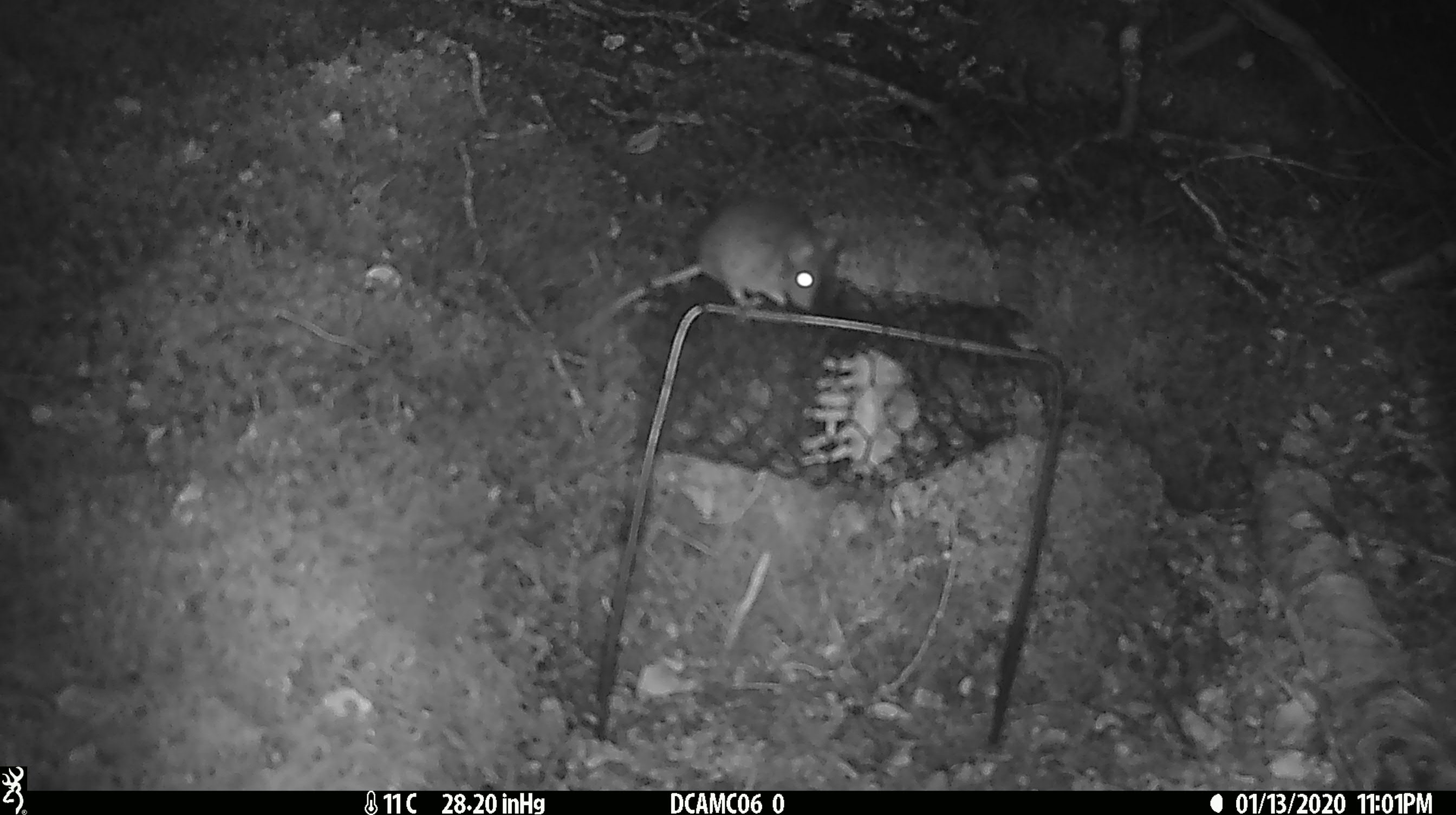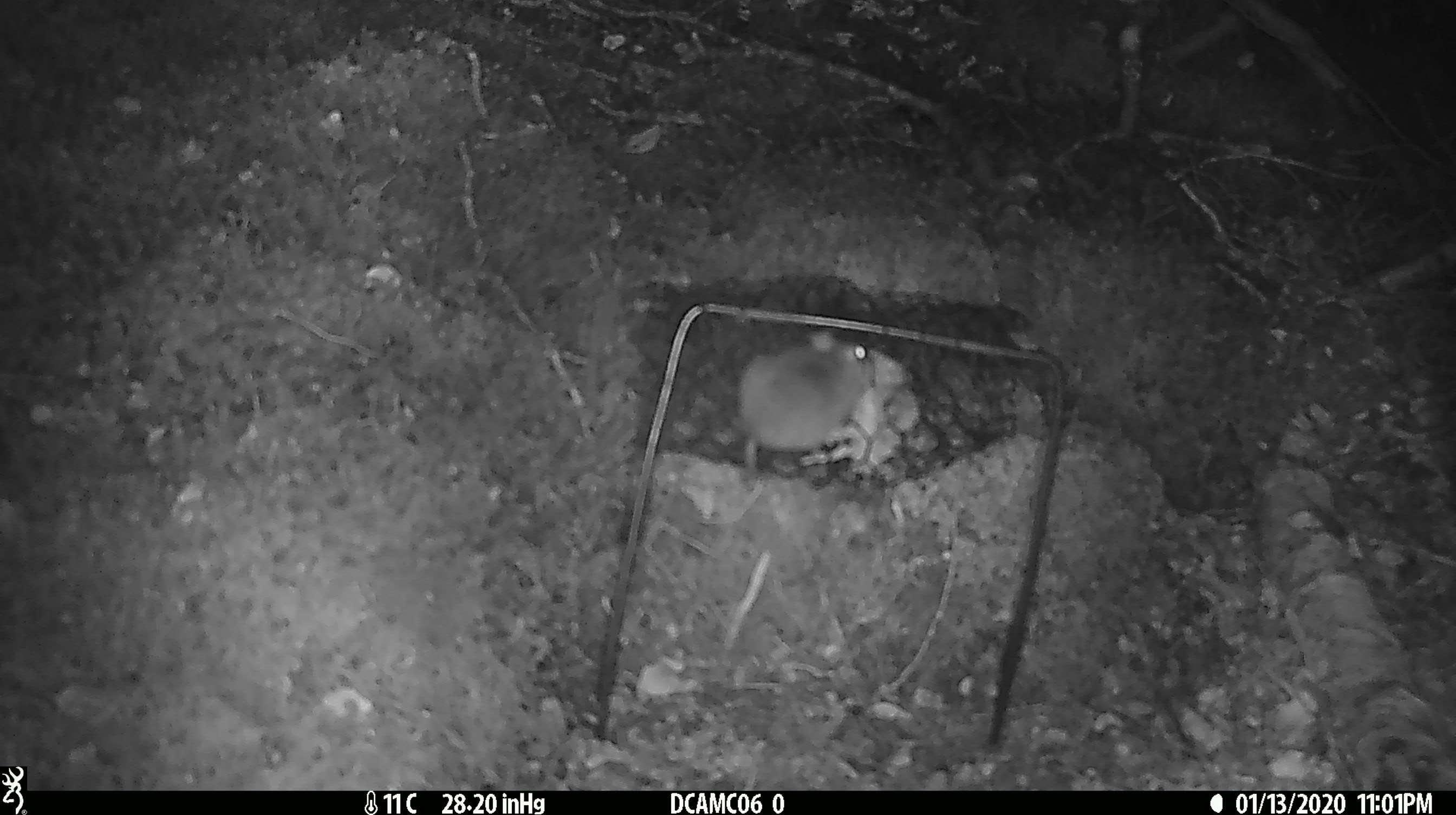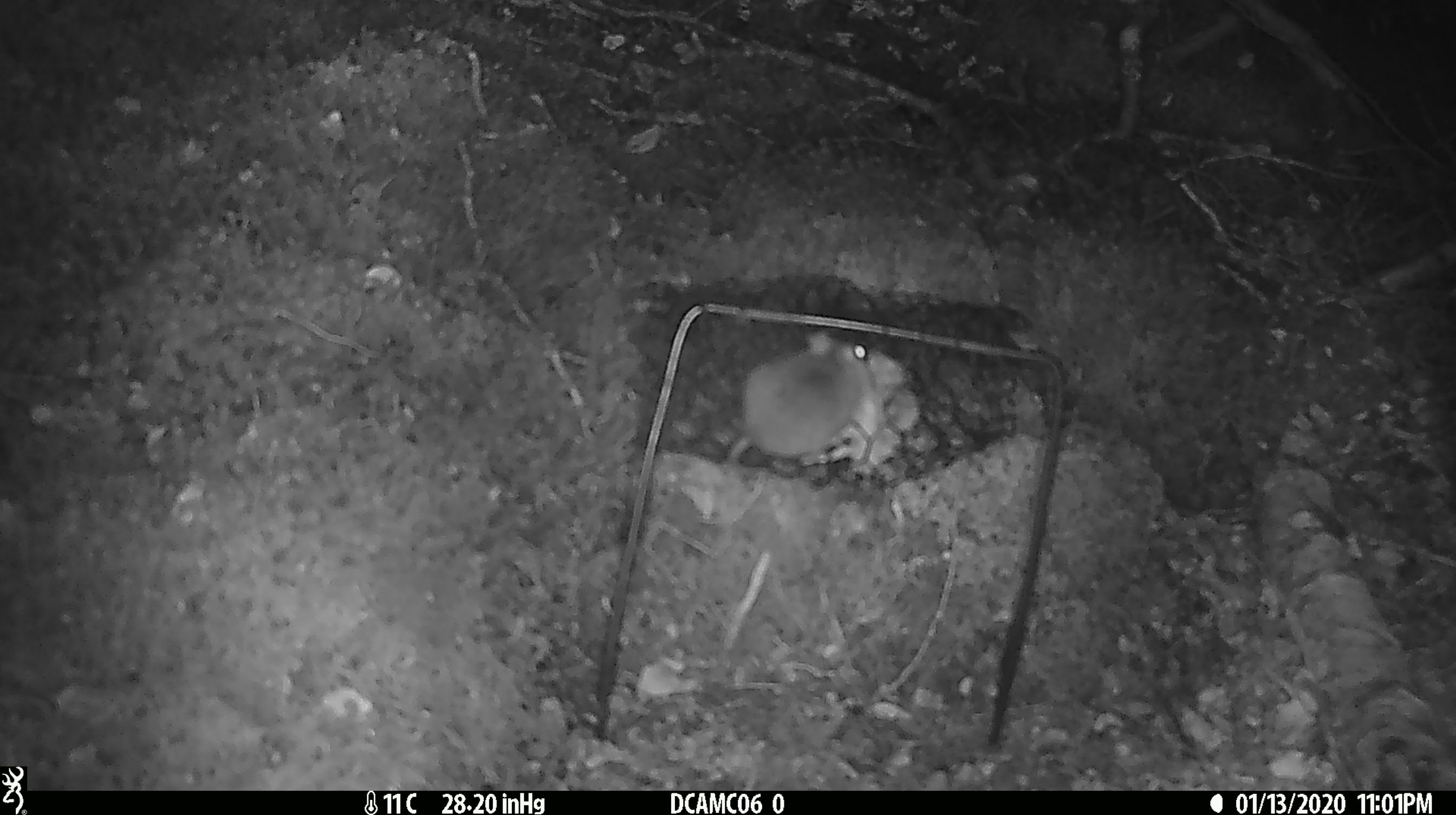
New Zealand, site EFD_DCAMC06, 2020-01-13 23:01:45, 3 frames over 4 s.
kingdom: Animalia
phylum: Chordata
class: Mammalia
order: Rodentia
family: Muridae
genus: Mus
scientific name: Mus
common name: mouse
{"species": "mouse (Mus)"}